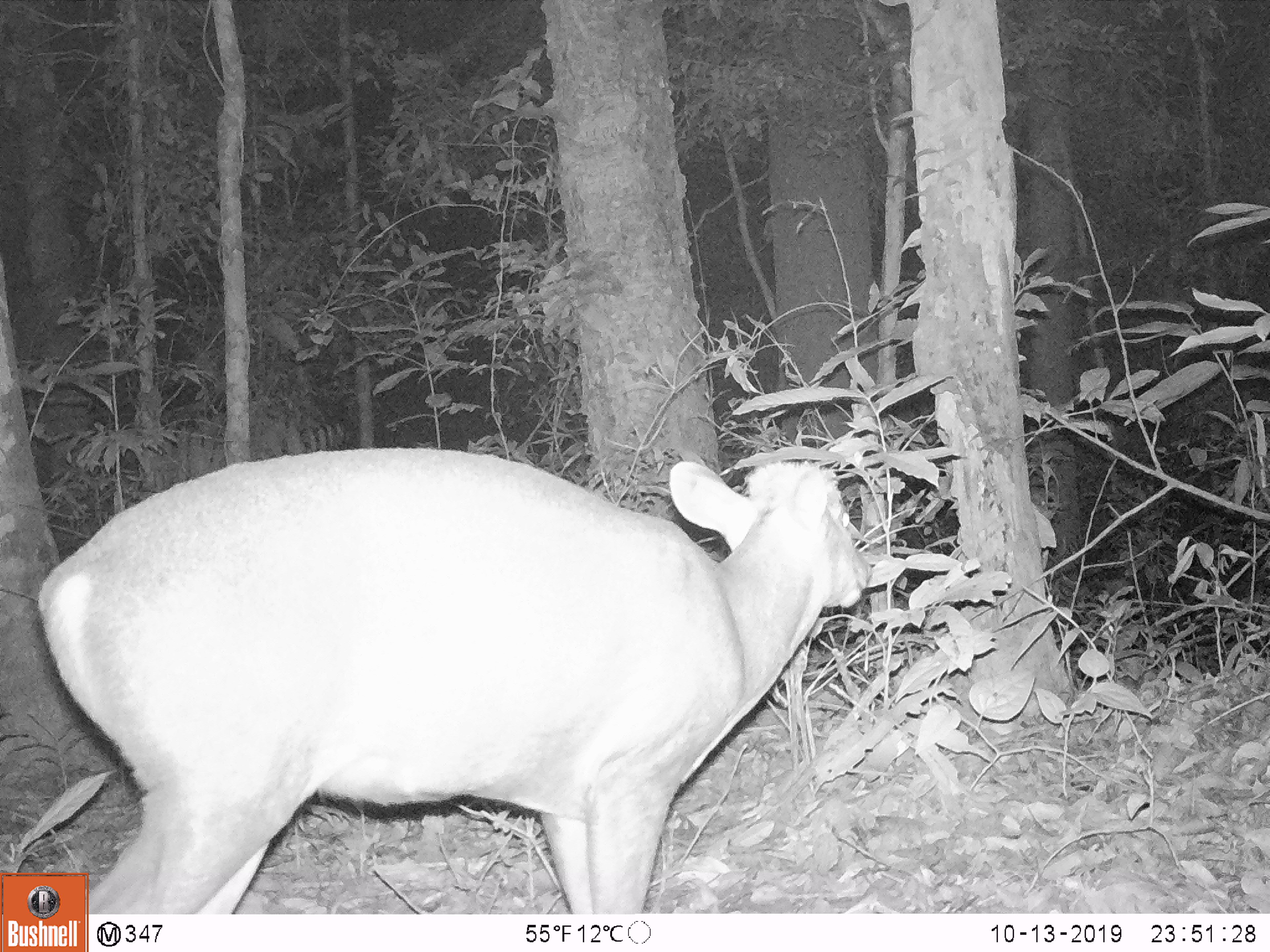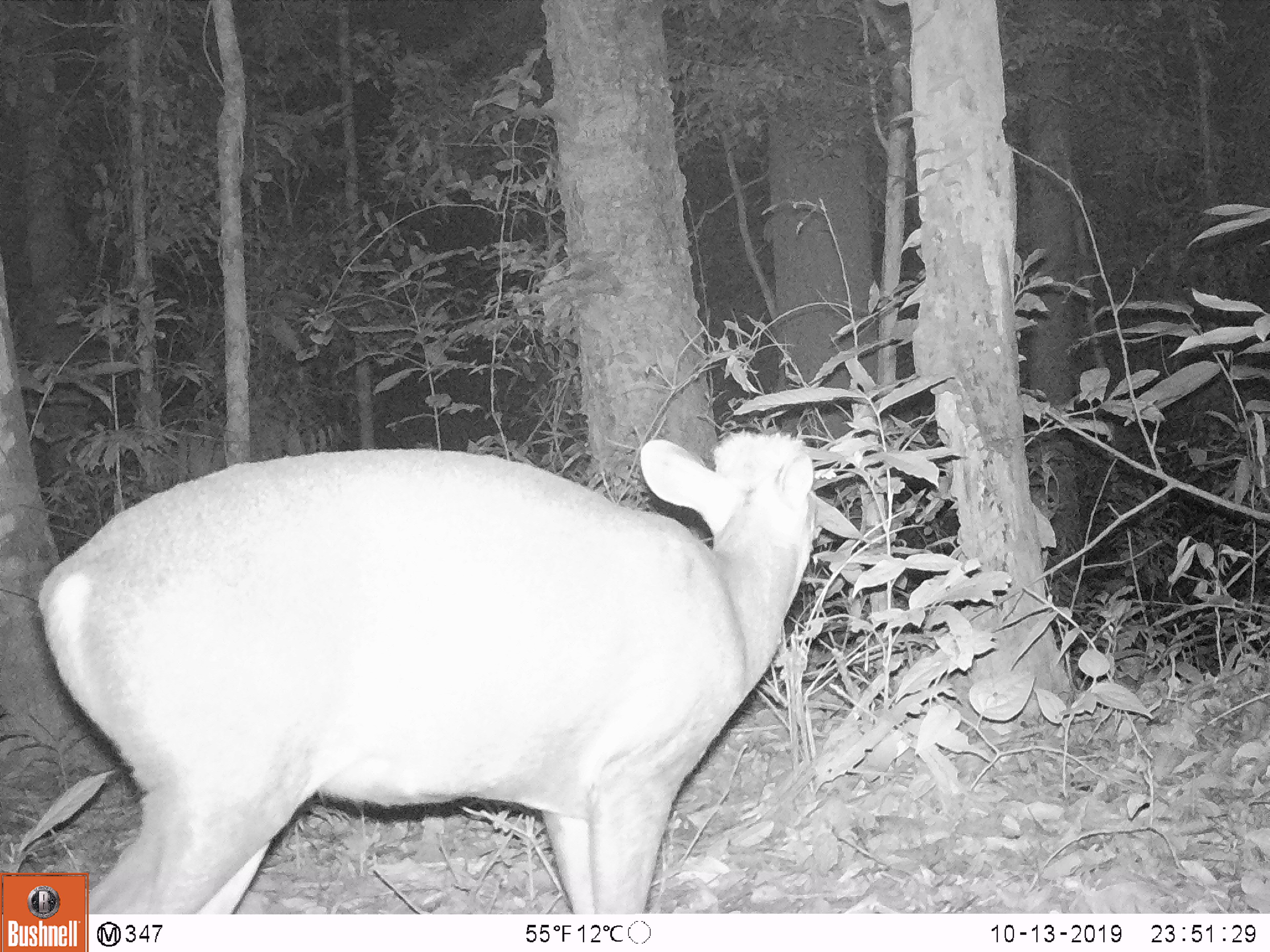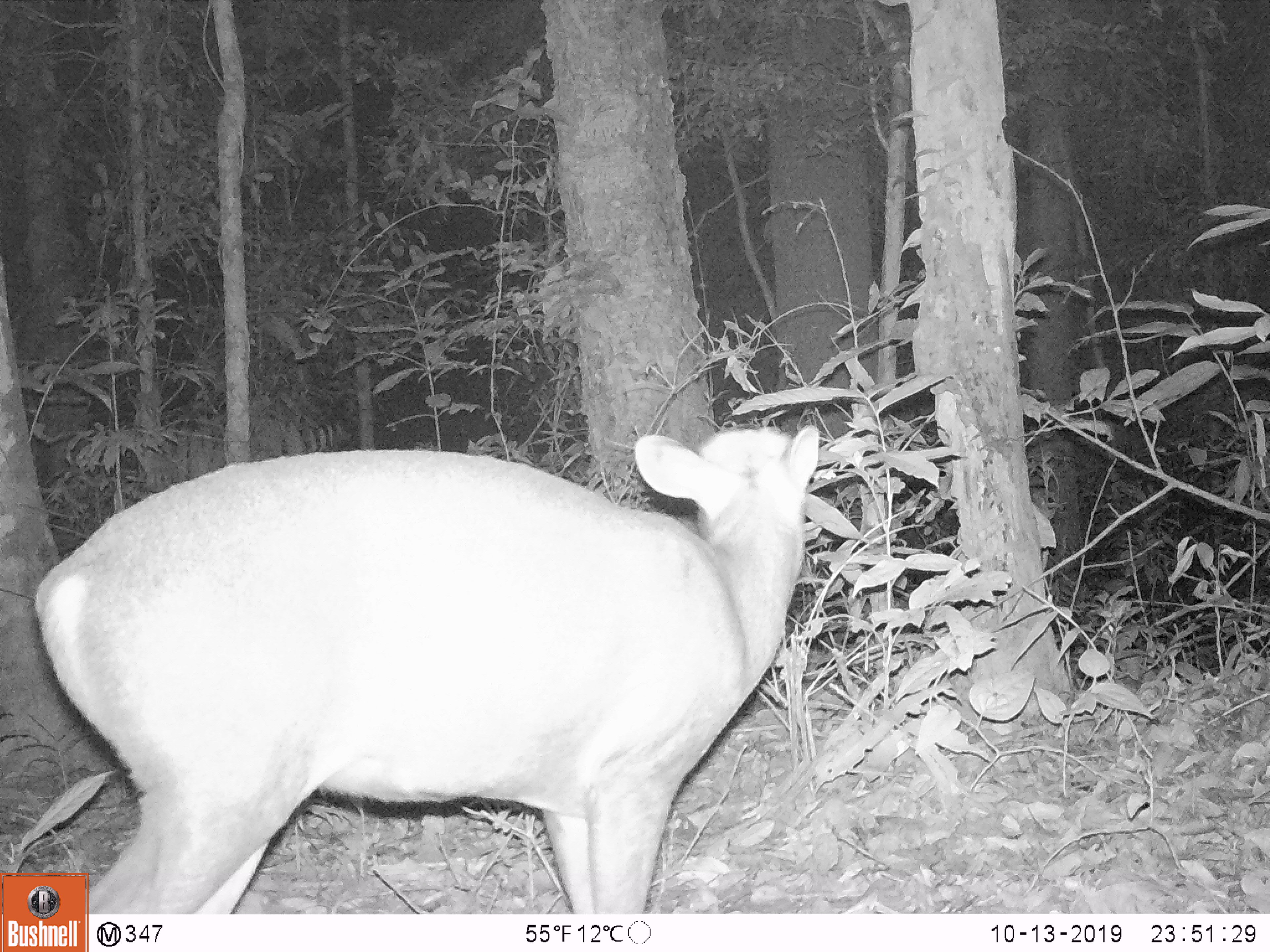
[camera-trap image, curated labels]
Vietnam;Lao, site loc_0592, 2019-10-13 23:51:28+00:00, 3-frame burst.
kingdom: Animalia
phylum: Chordata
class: Mammalia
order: Artiodactyla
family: Cervidae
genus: Muntiacus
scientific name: Muntiacus rooseveltorum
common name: roosevelt's muntjac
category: roosevelts muntjac group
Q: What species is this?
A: Roosevelts muntjac group (roosevelt's muntjac) (Muntiacus rooseveltorum).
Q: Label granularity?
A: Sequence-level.